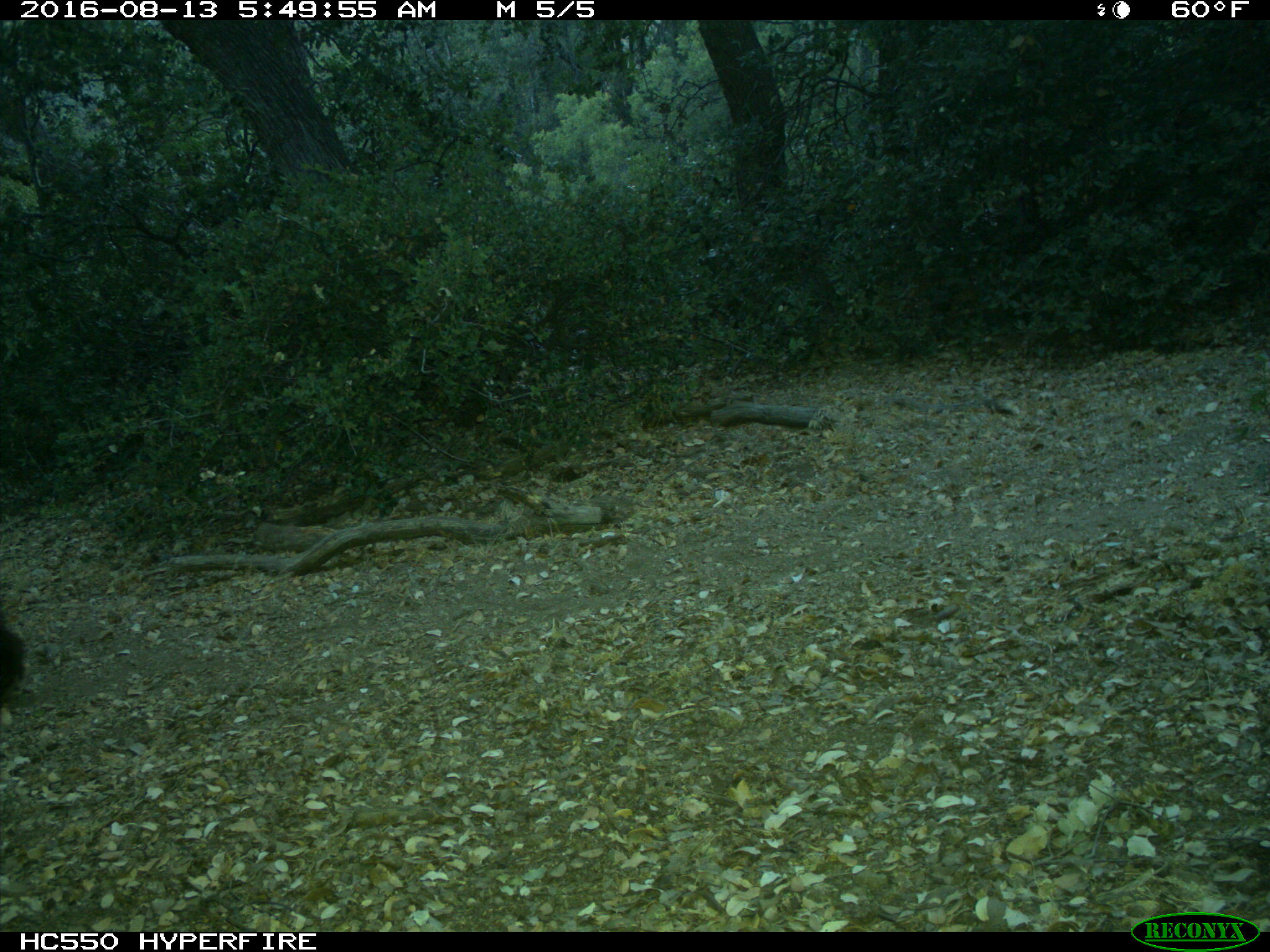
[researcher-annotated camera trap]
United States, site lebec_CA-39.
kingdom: Animalia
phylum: Chordata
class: Mammalia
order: Carnivora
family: Ursidae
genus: Ursus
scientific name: Ursus americanus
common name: american black bear